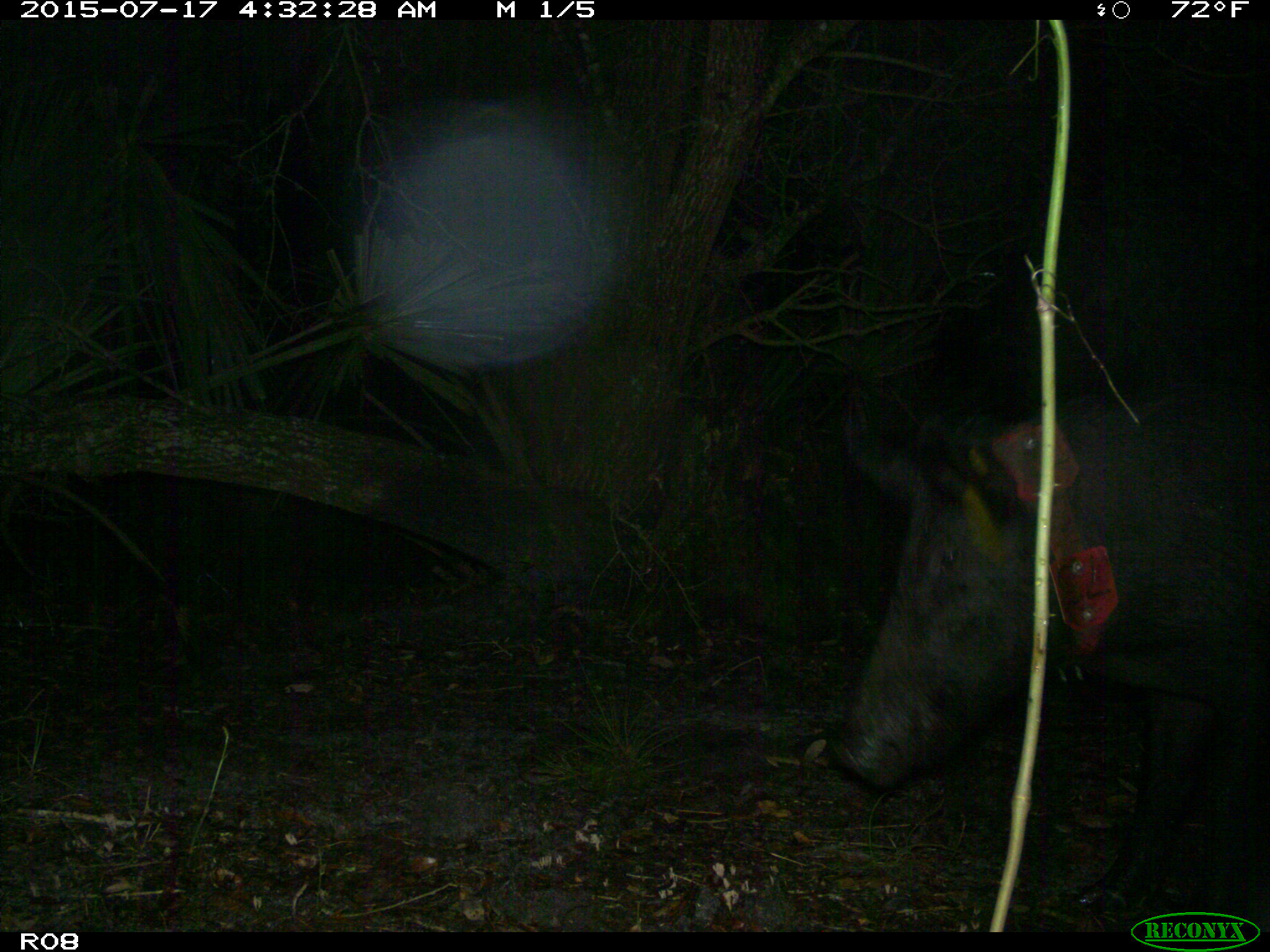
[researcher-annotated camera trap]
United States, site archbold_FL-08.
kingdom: Animalia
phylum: Chordata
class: Mammalia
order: Artiodactyla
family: Suidae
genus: Sus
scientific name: Sus scrofa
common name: wild boar